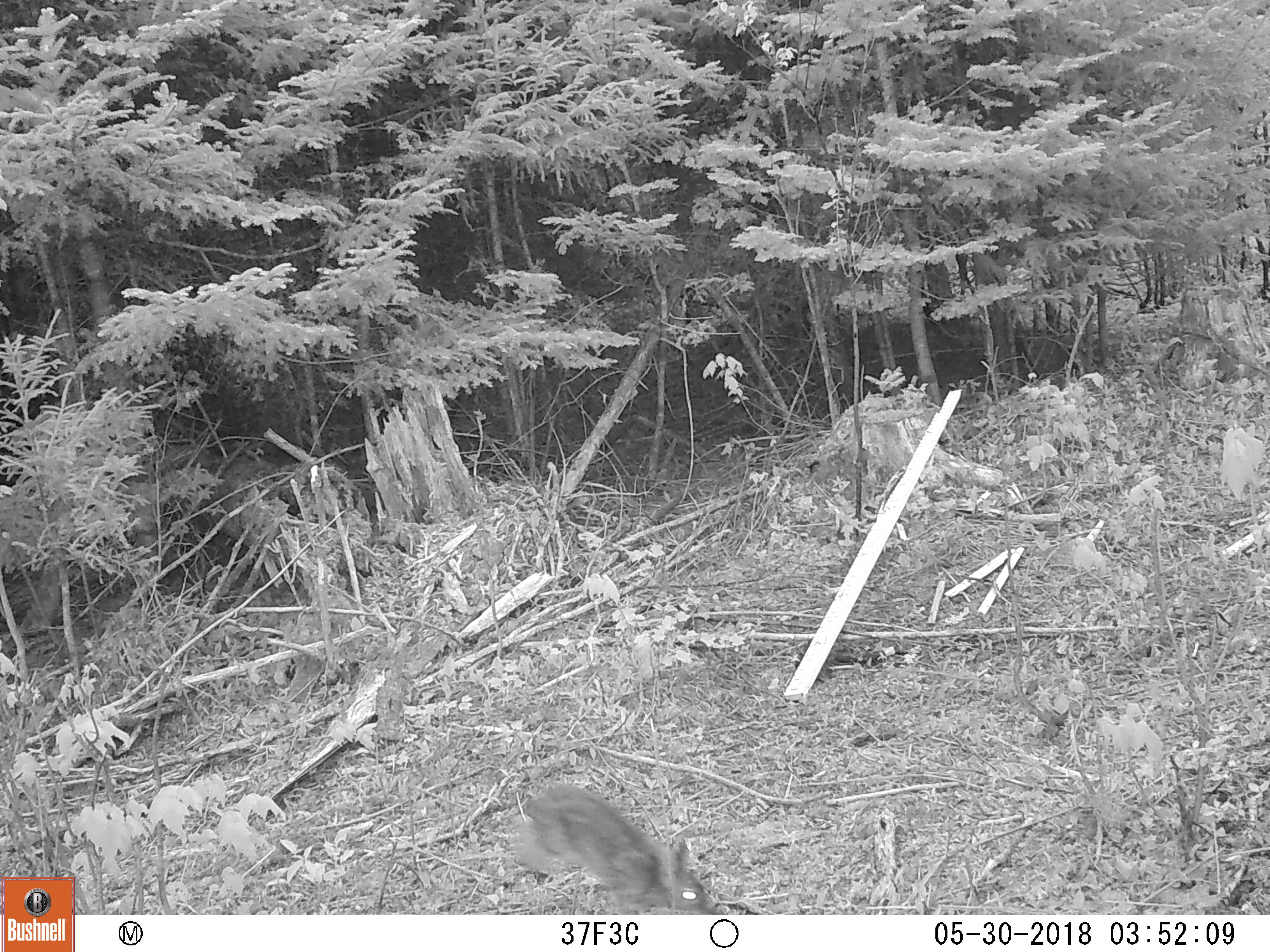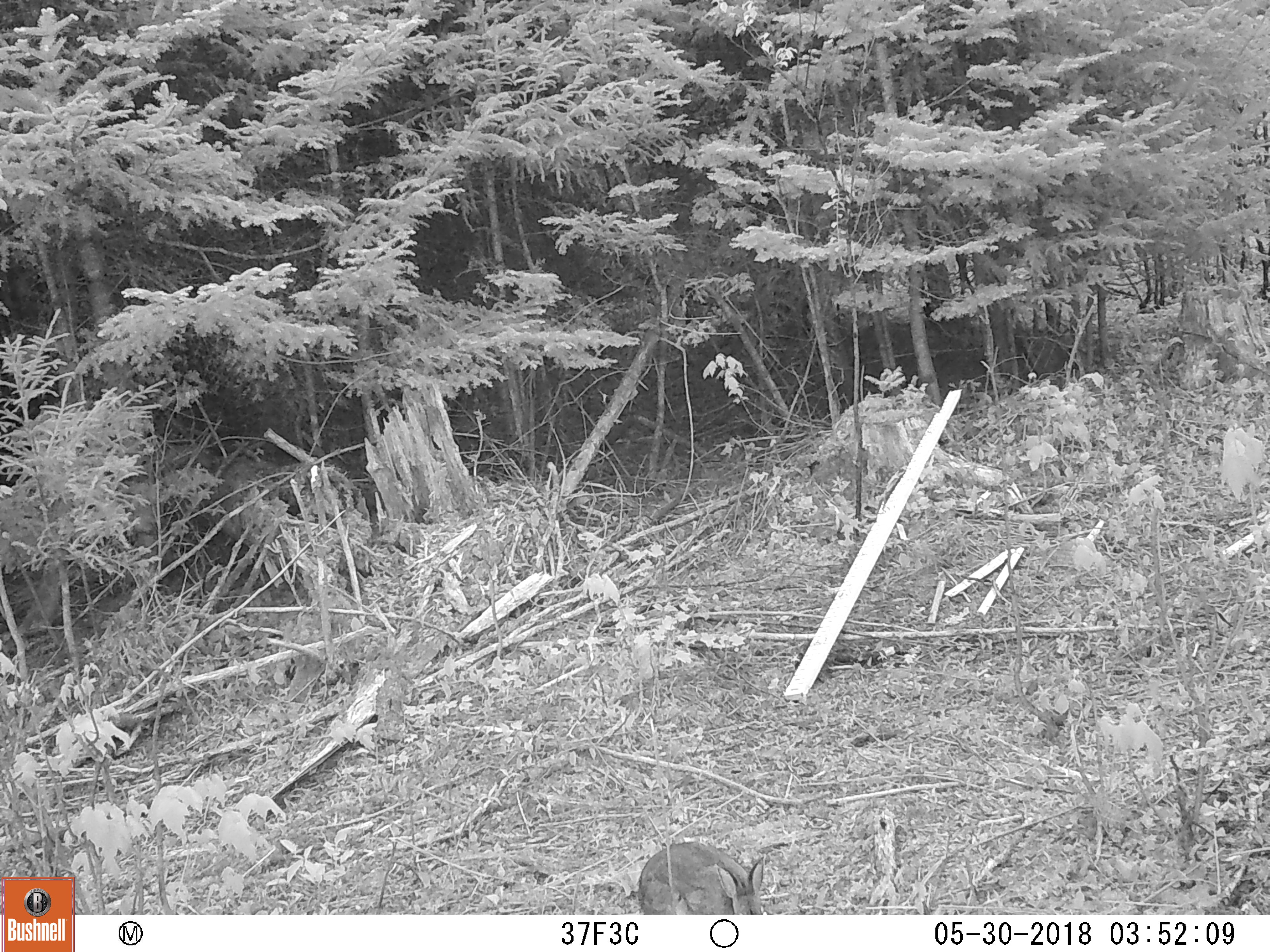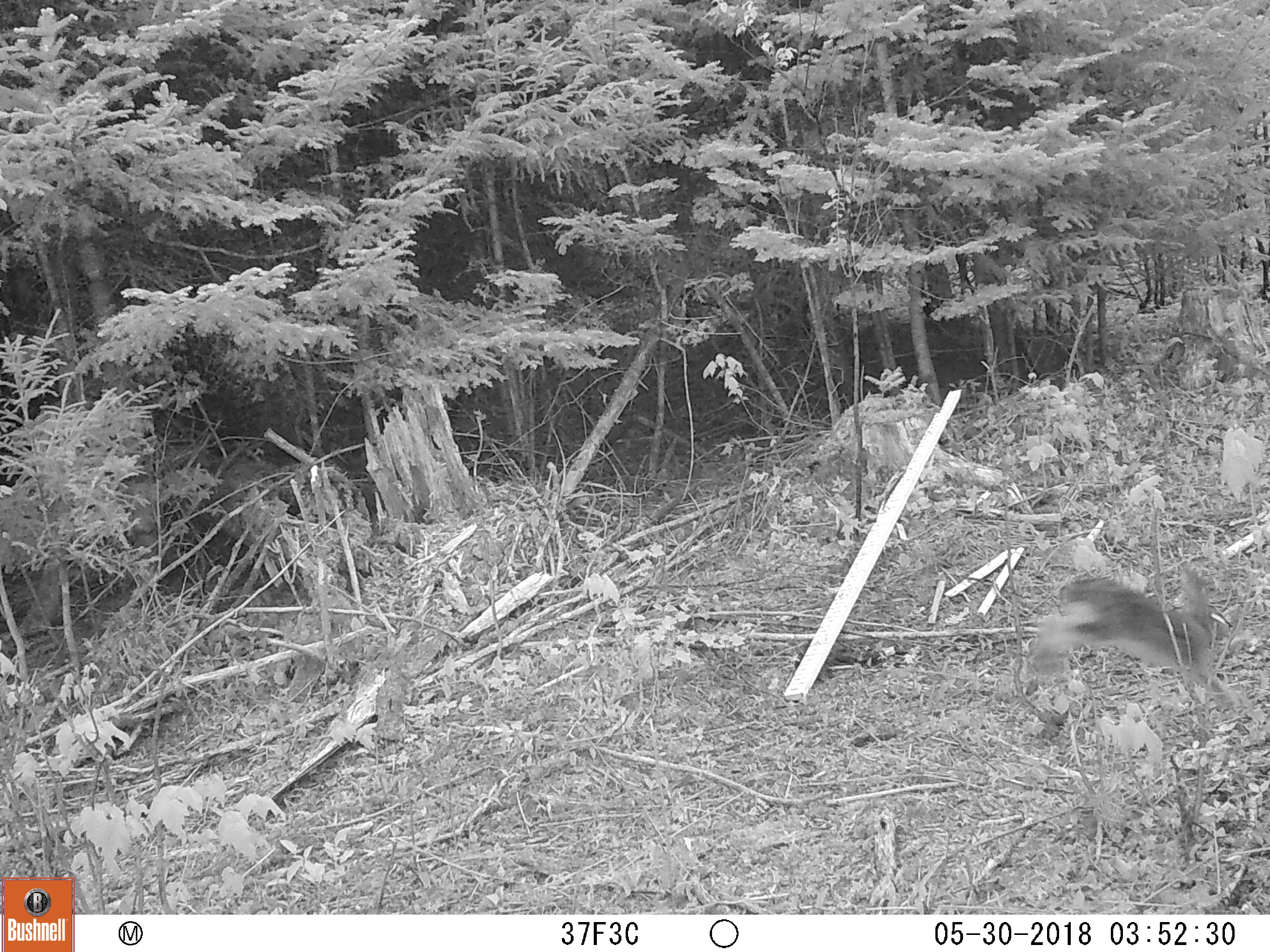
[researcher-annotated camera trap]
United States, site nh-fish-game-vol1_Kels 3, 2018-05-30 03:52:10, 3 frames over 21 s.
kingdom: Animalia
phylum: Chordata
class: Mammalia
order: Lagomorpha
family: Leporidae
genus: Lepus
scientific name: Lepus americanus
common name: snowshoe hare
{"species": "snowshoe hare (Lepus americanus)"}